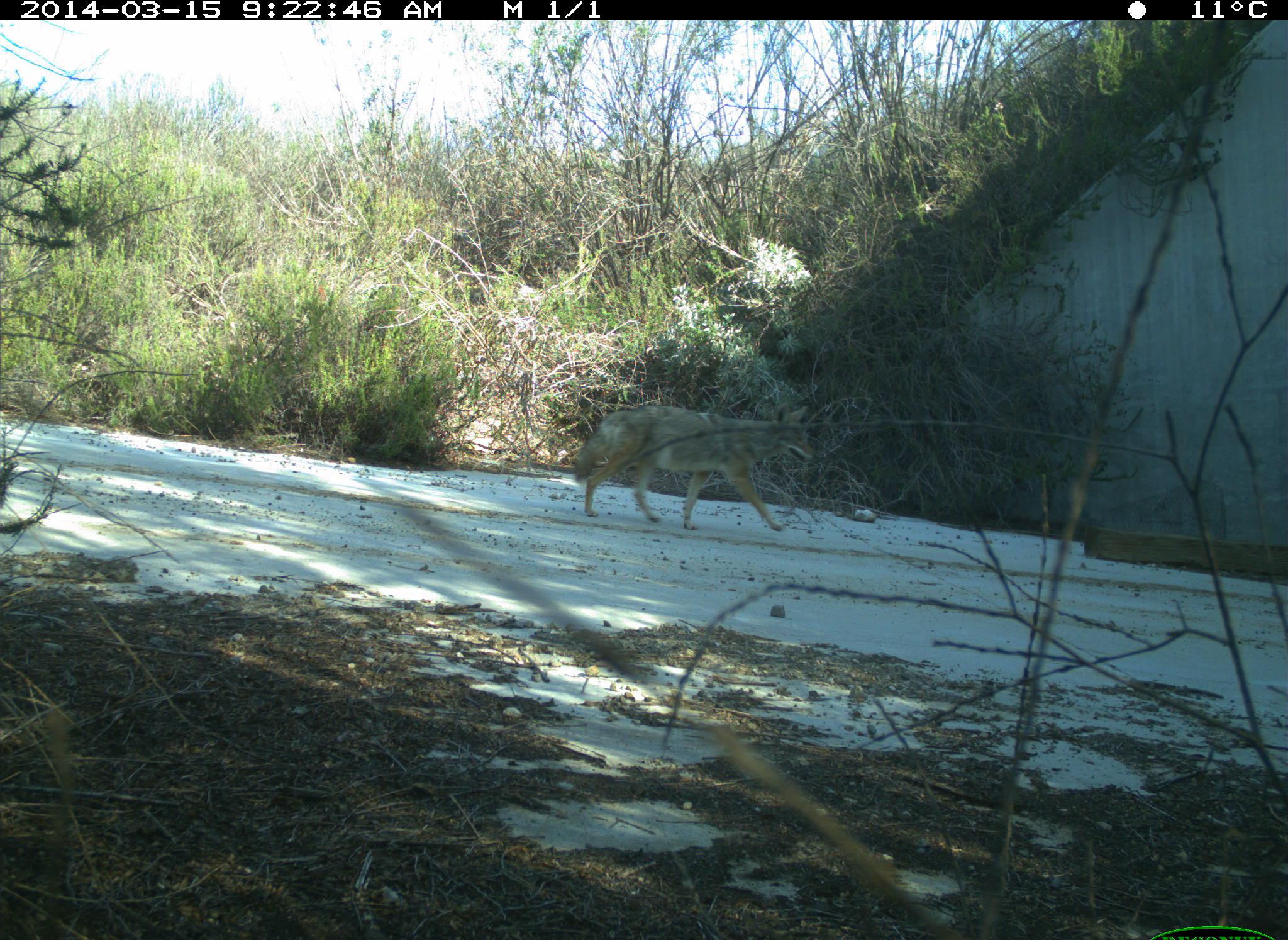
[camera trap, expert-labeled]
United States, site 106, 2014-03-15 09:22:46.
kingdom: Animalia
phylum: Chordata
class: Mammalia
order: Carnivora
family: Canidae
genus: Canis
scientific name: Canis latrans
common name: coyote